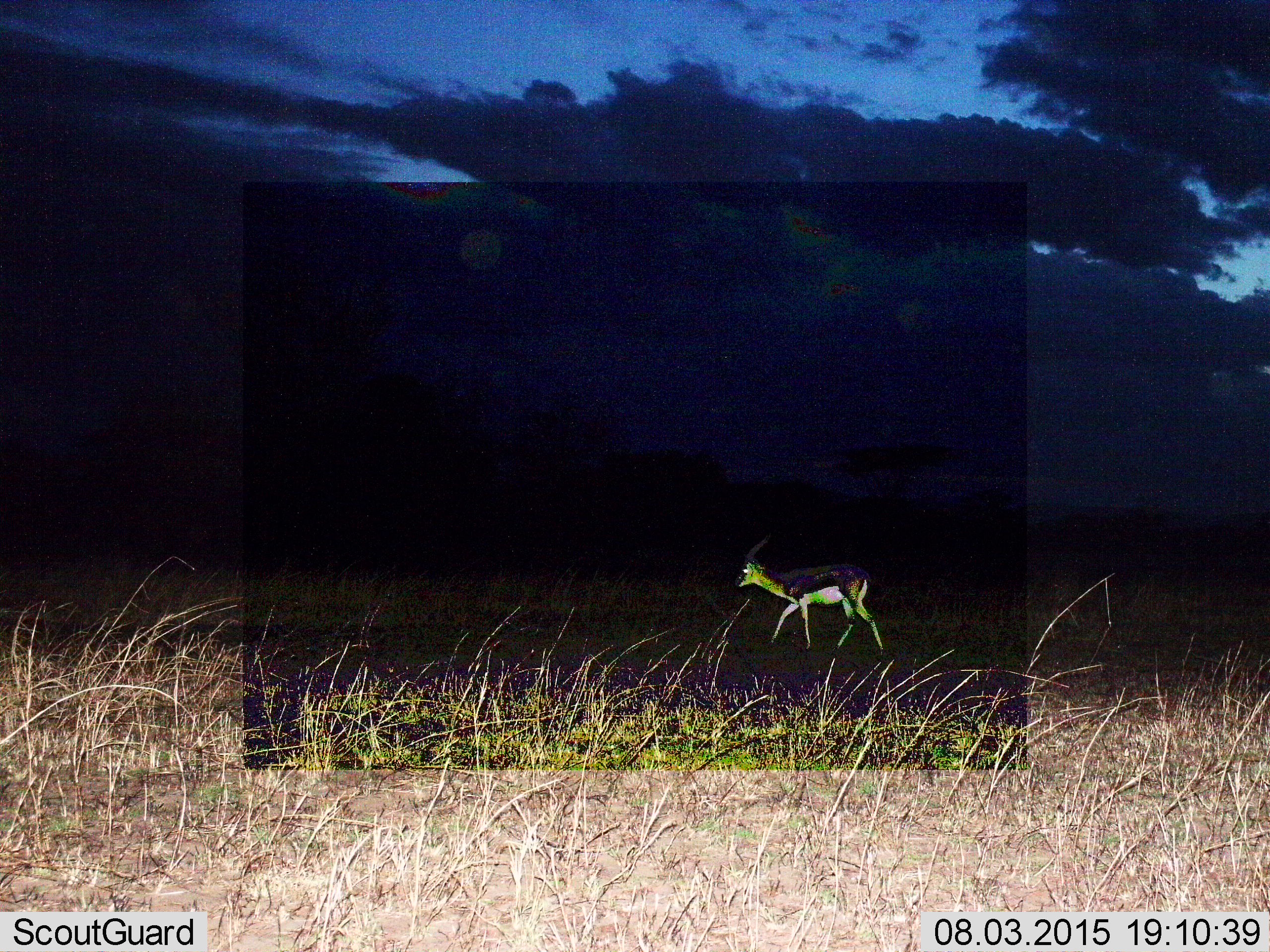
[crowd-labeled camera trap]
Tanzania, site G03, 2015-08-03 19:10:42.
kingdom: Animalia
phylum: Chordata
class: Mammalia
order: Artiodactyla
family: Bovidae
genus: Eudorcas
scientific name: Eudorcas thomsonii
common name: thomson's gazelle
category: gazellethomsons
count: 1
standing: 6%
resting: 0%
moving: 94%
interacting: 0%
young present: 0%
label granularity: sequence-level